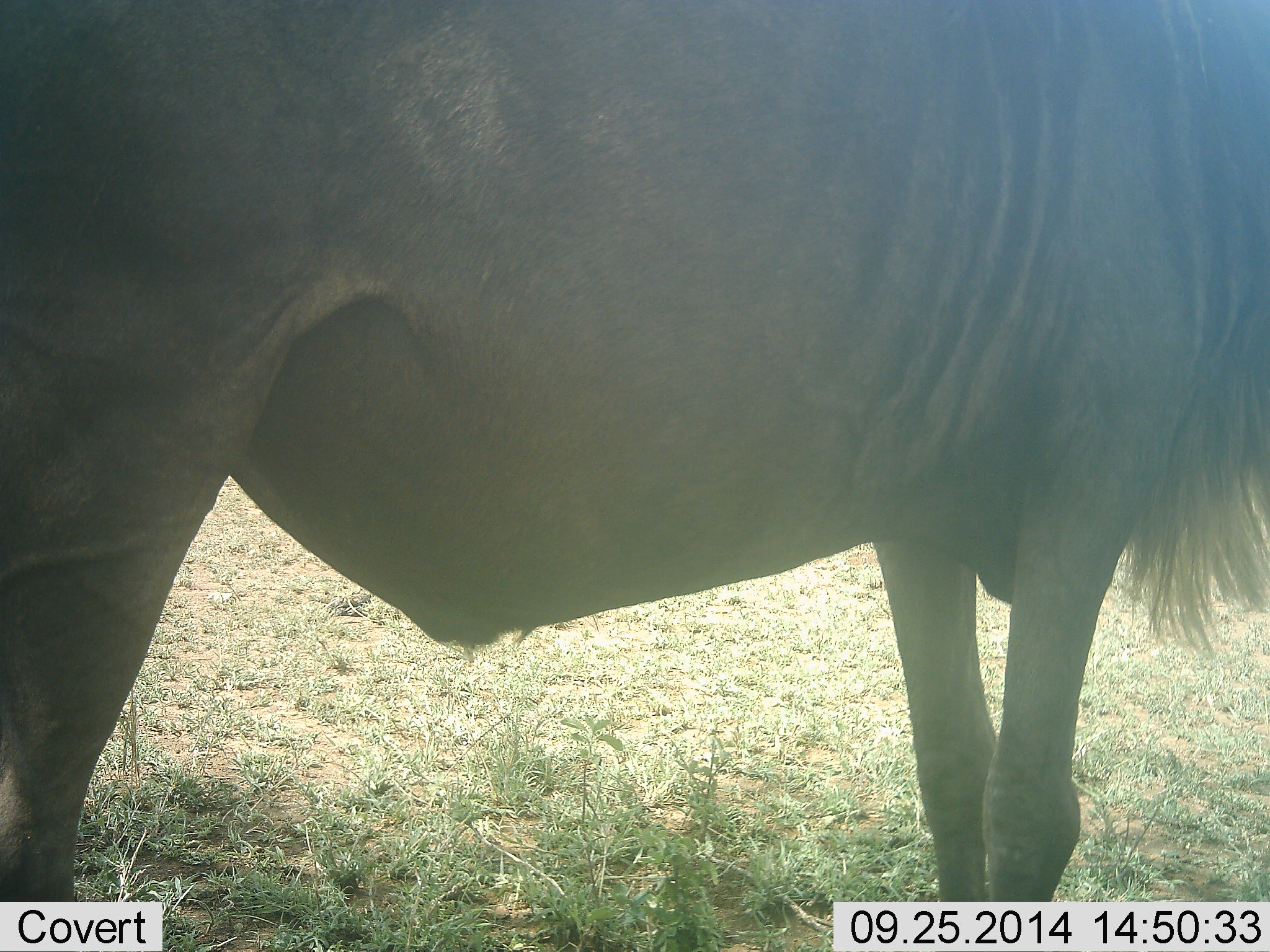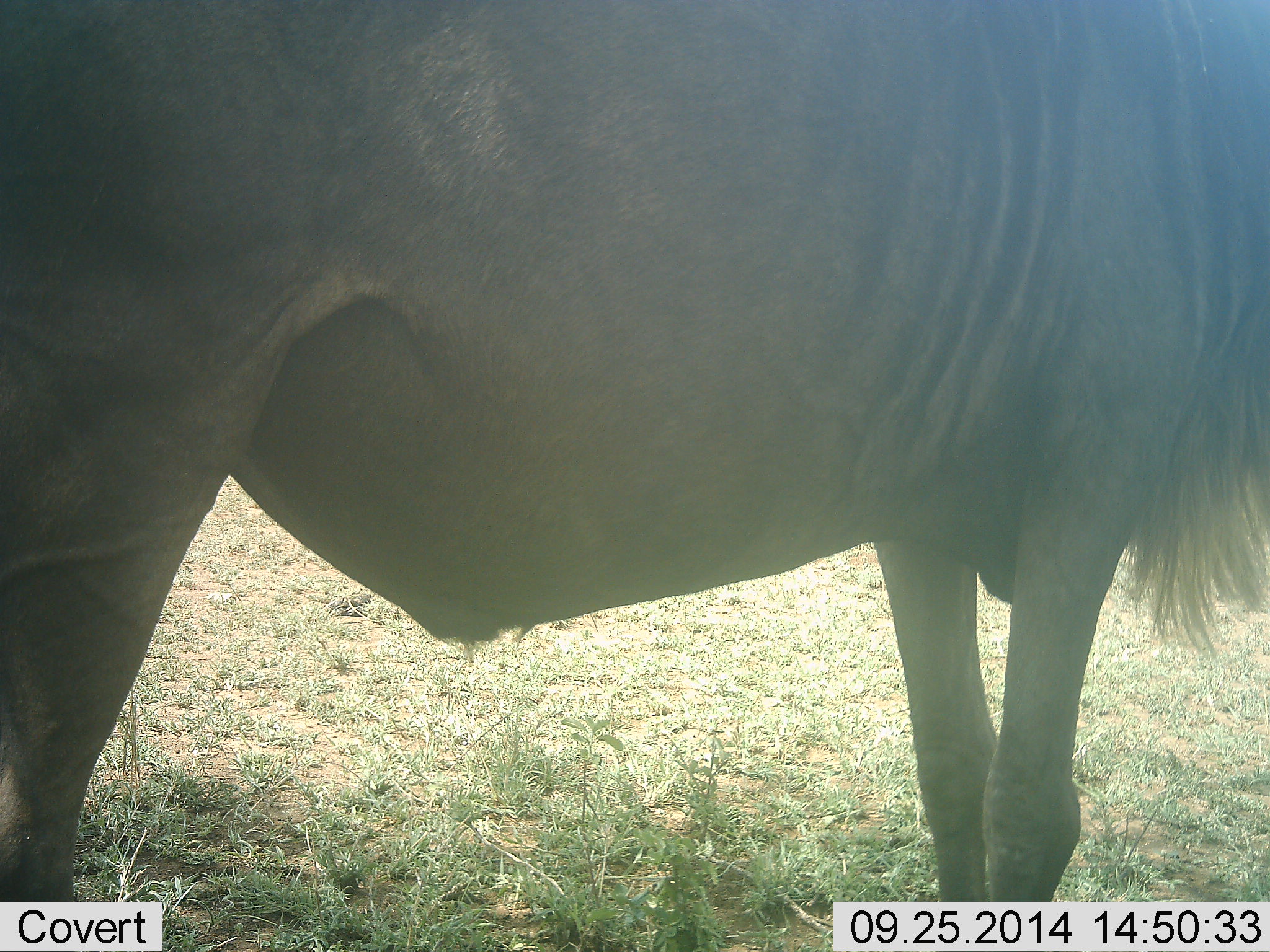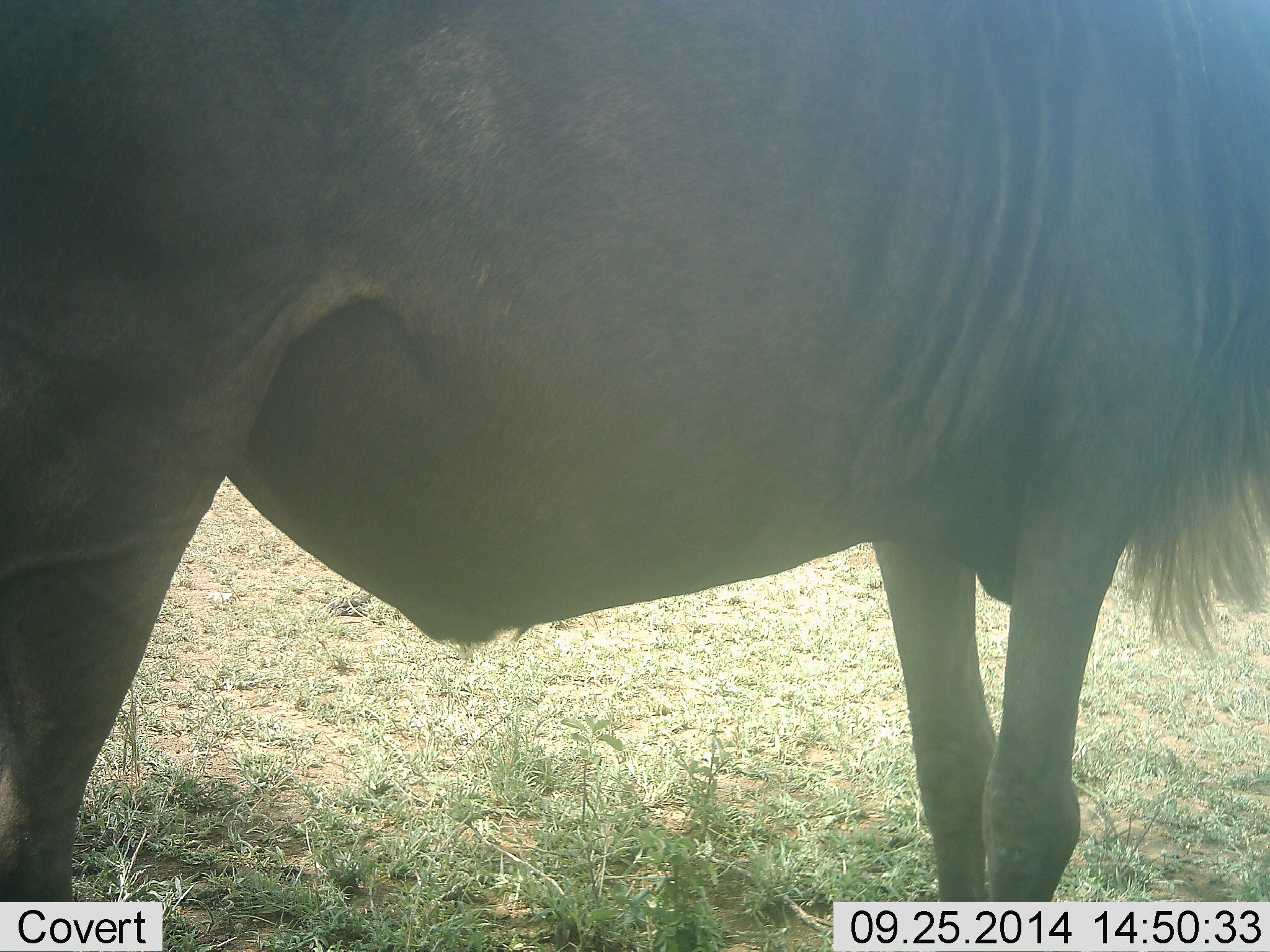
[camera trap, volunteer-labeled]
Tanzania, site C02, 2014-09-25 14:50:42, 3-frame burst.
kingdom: Animalia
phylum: Chordata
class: Mammalia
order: Artiodactyla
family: Bovidae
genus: Connochaetes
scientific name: Connochaetes taurinus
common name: blue wildebeest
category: wildebeest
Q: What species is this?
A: Wildebeest (blue wildebeest) (Connochaetes taurinus).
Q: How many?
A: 1.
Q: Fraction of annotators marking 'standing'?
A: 90%.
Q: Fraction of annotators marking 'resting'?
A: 10%.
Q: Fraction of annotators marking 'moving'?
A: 0%.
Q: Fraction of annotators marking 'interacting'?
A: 0%.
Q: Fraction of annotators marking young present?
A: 0%.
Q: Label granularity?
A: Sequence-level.